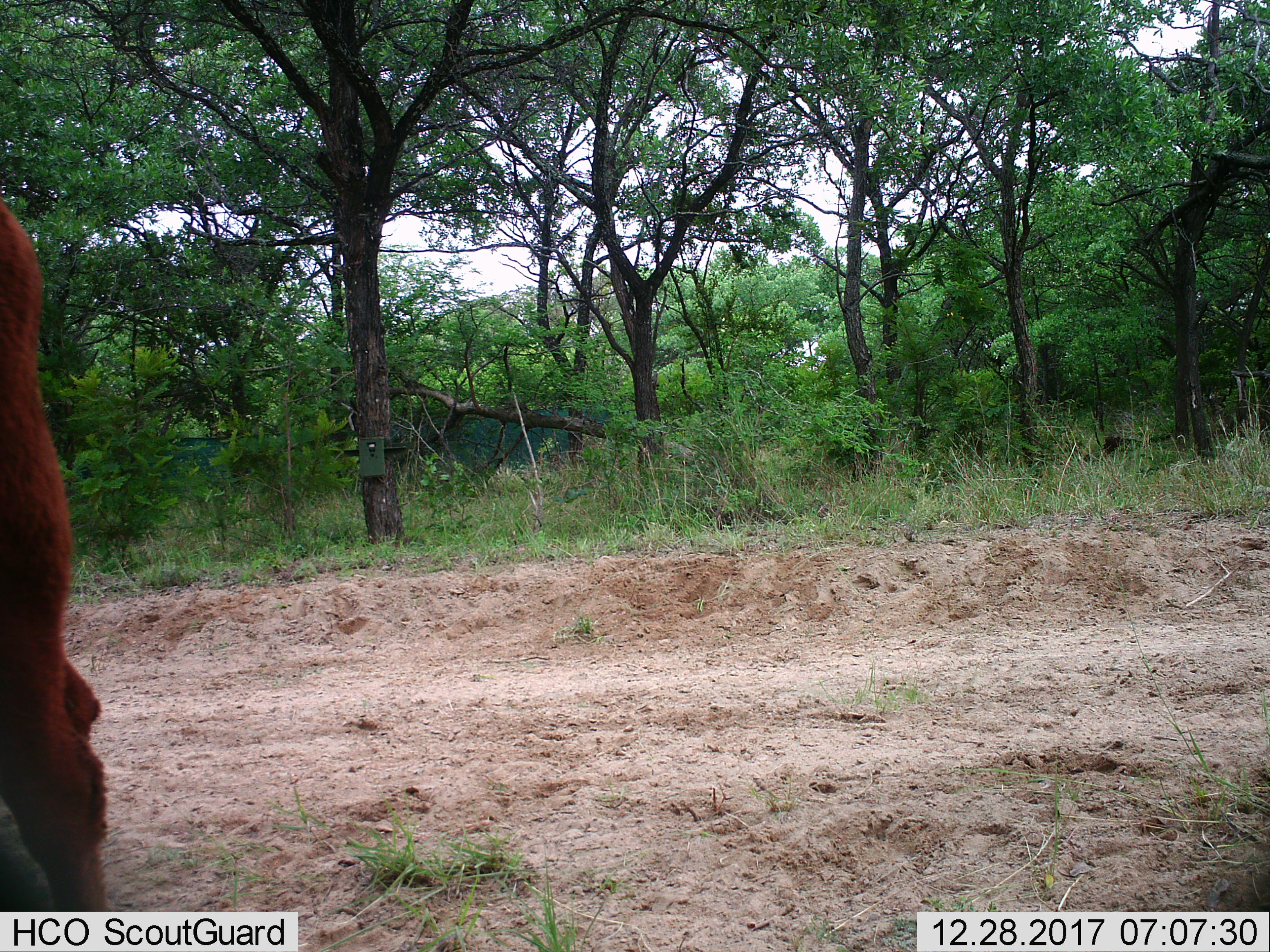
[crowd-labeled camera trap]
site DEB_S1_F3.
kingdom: Animalia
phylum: Chordata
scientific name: Vertebrata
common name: domestic animal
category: domesticanimal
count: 1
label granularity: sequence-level